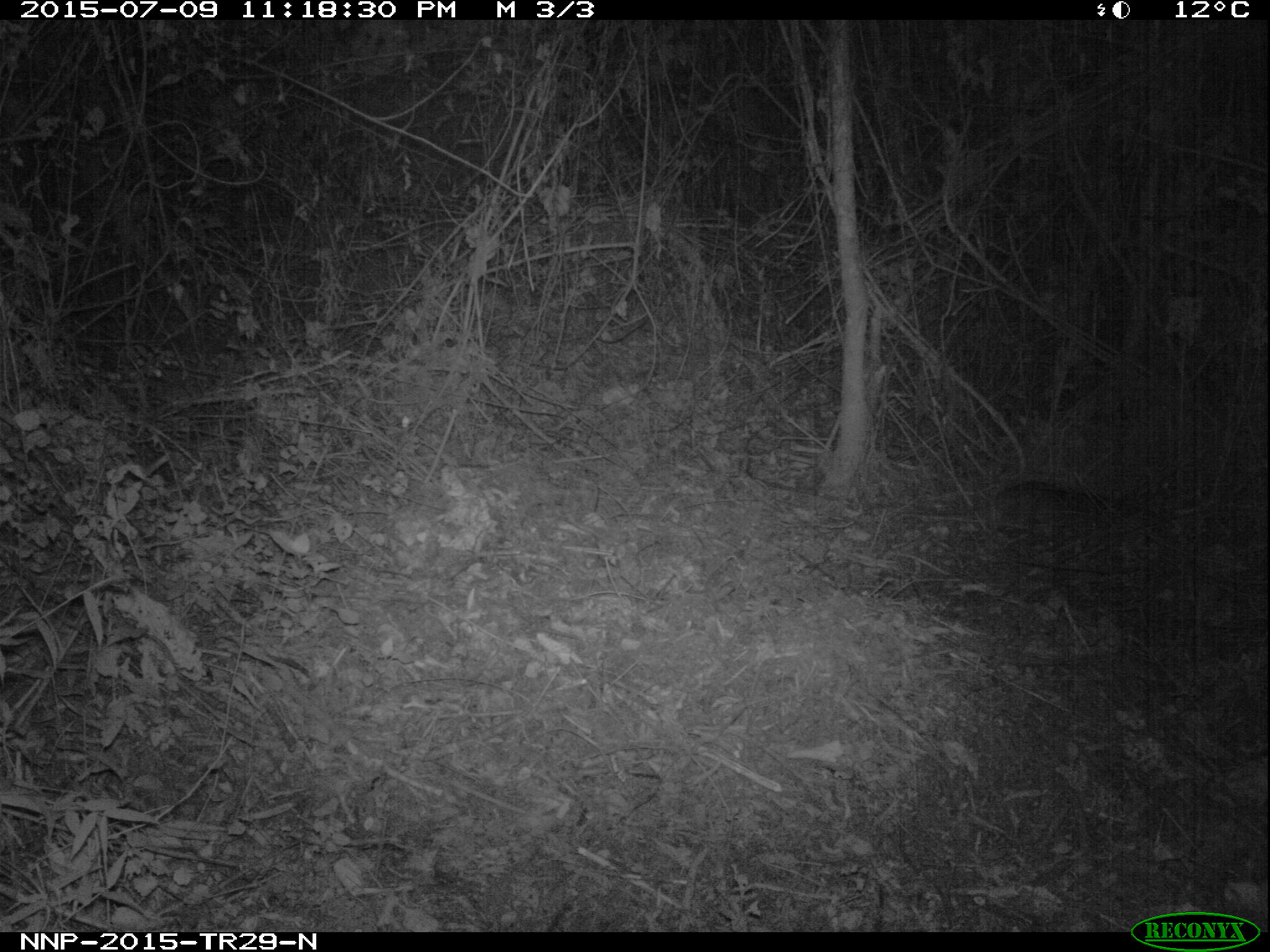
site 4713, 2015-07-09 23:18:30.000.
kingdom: Animalia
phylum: Chordata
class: Mammalia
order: Rodentia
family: Nesomyidae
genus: Cricetomys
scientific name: Cricetomys gambianus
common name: african giant pouched rat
Cricetomys gambianus (african giant pouched rat), count 1.